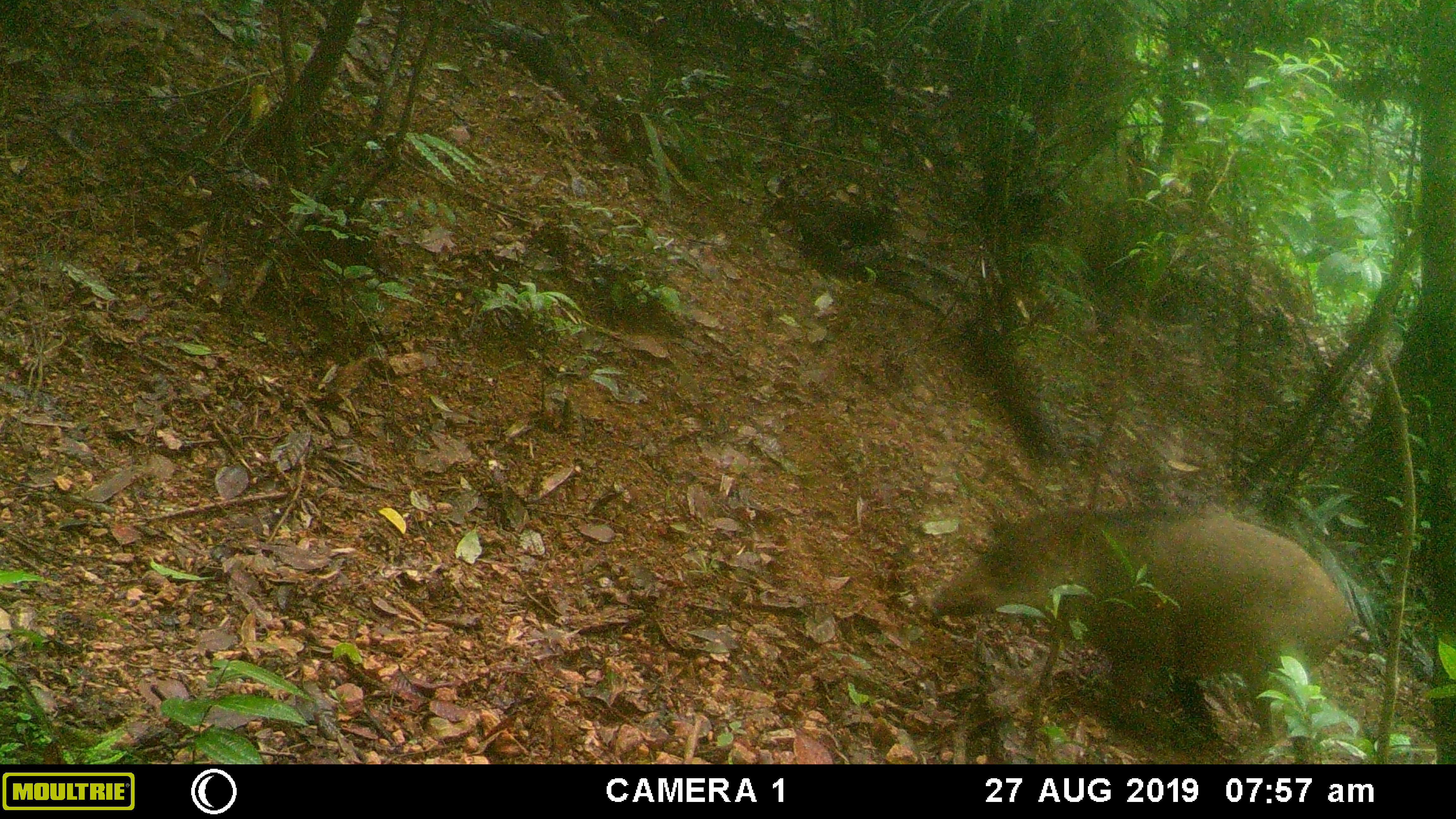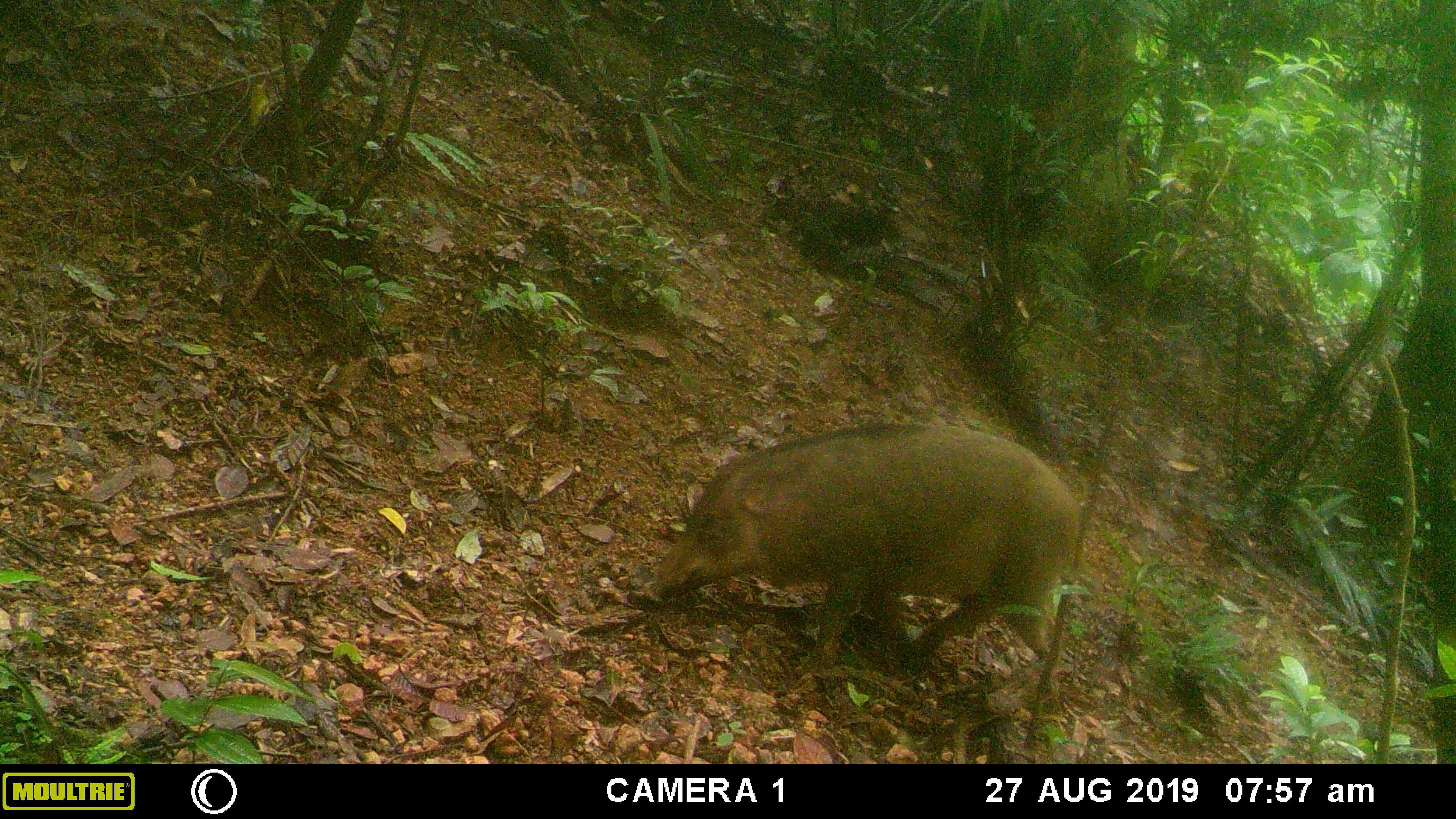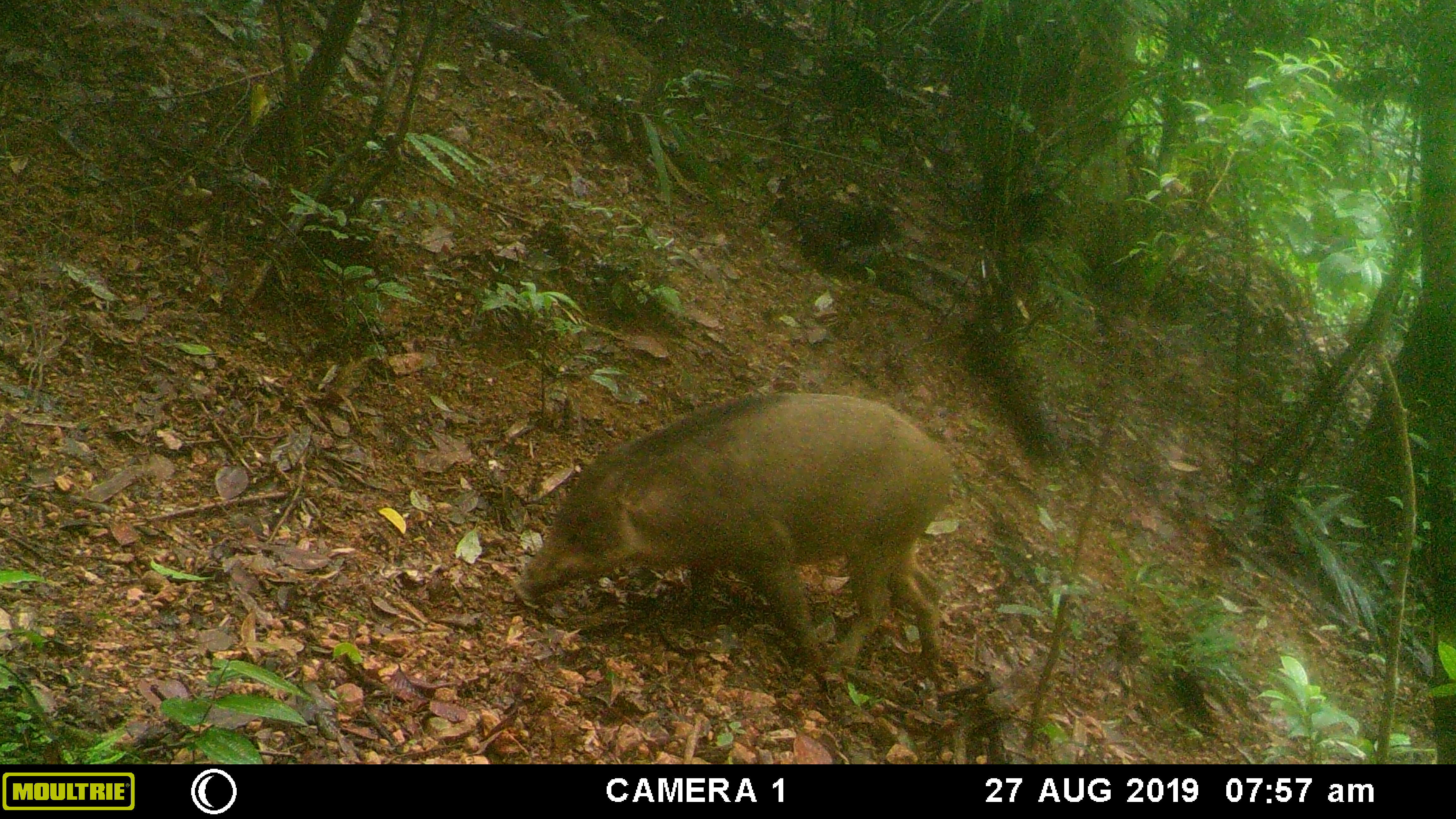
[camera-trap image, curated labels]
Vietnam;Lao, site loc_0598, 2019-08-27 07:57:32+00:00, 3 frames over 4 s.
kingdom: Animalia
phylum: Chordata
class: Mammalia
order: Artiodactyla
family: Suidae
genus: Sus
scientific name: Sus scrofa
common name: eurasian wild pig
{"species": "eurasian wild pig (Sus scrofa)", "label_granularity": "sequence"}